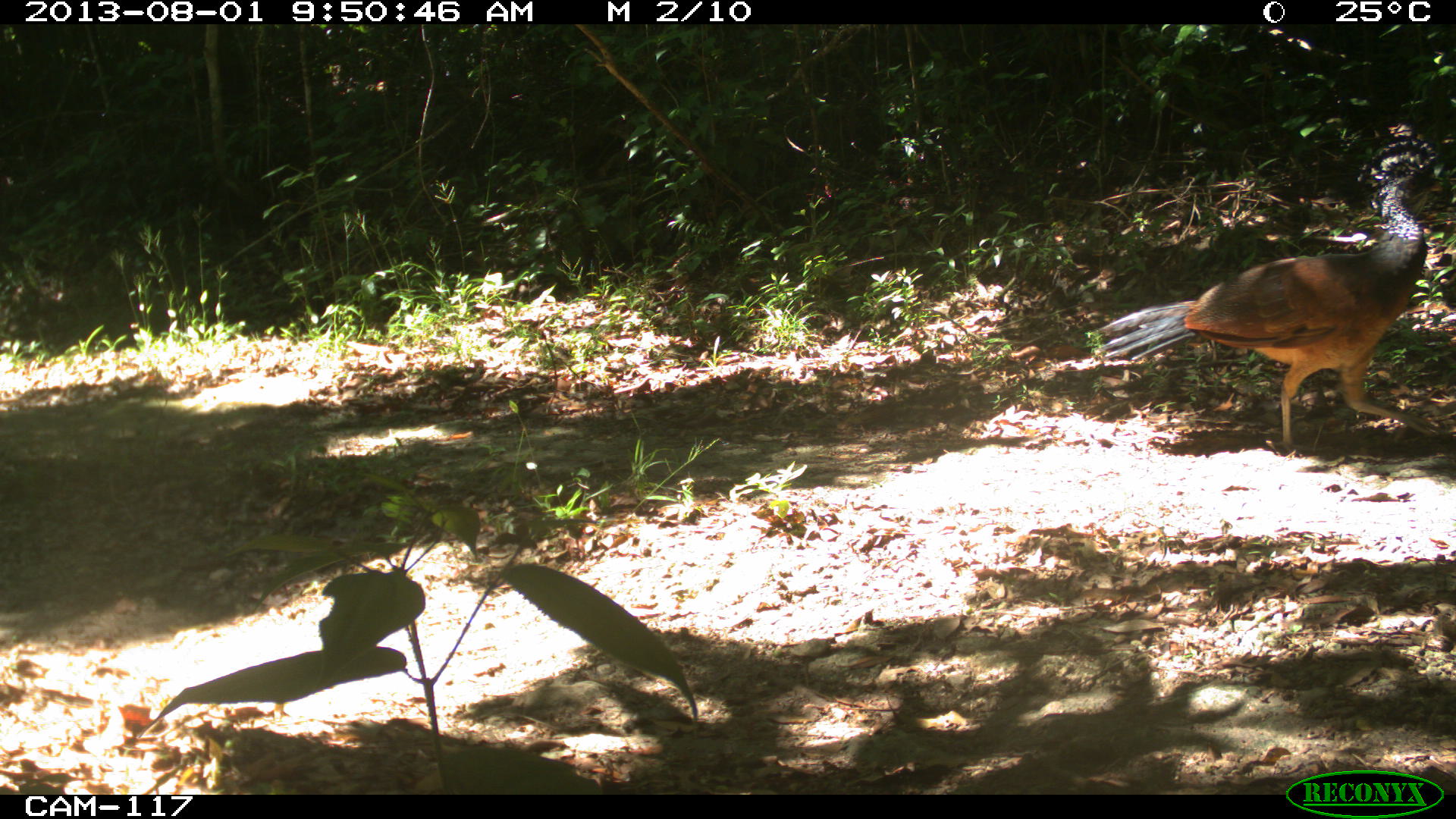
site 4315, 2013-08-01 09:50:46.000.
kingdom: Animalia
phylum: Chordata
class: Aves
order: Galliformes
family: Cracidae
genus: Crax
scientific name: Crax rubra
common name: great curassow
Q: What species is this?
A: Crax rubra (great curassow).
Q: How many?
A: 1.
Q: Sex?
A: Female.